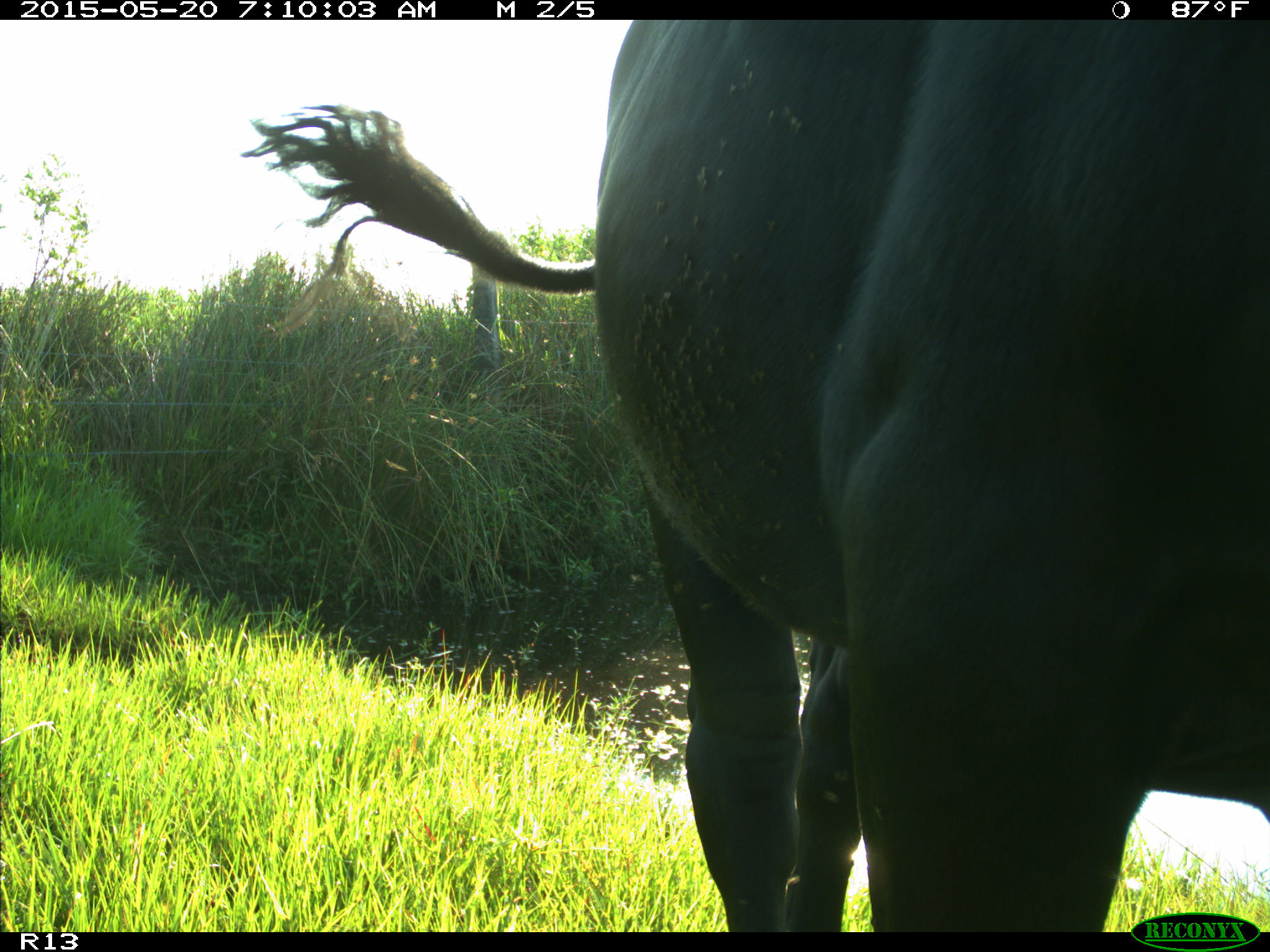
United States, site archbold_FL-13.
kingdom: Animalia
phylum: Chordata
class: Mammalia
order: Artiodactyla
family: Bovidae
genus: Bos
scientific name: Bos taurus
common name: domestic cow